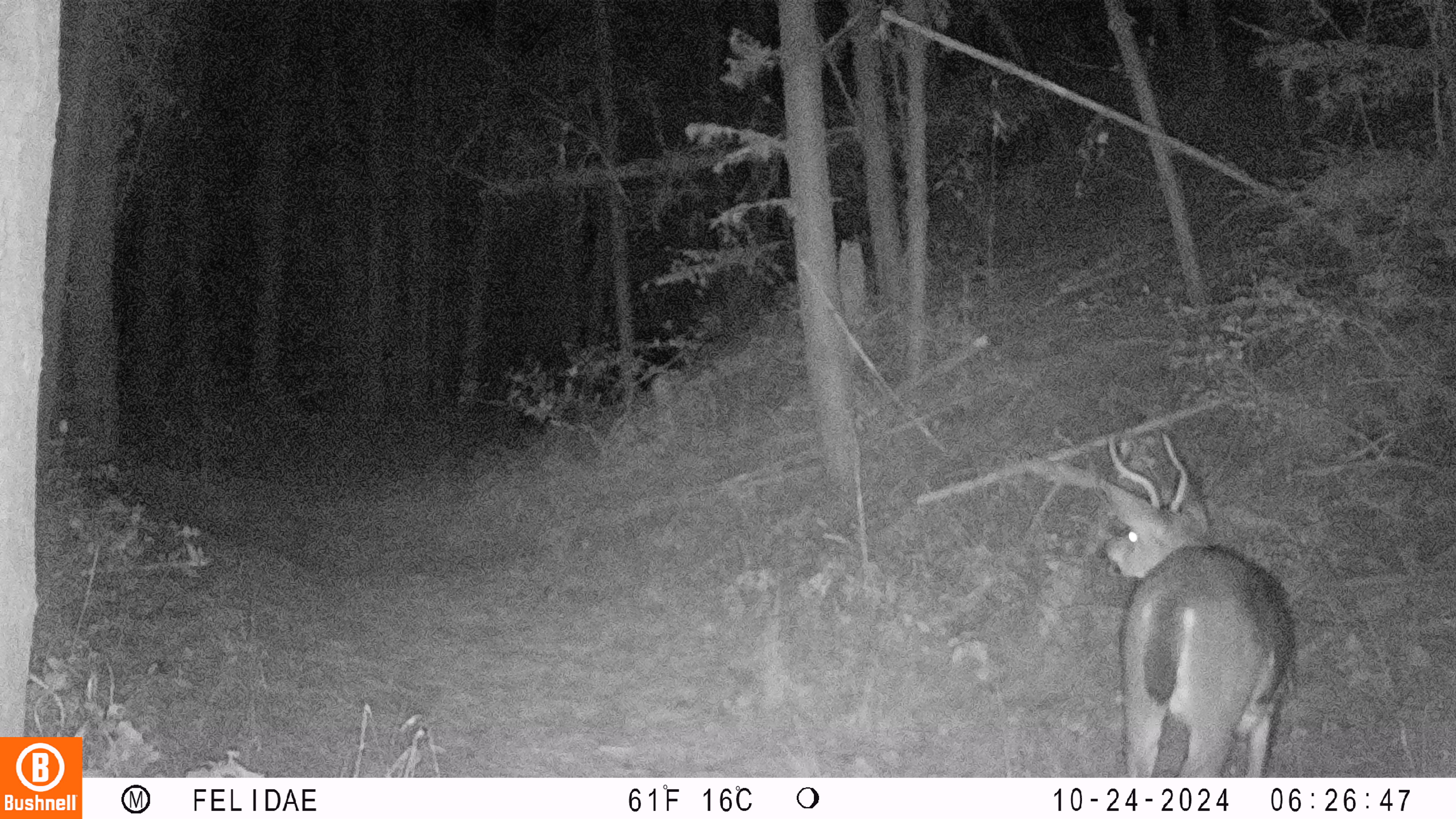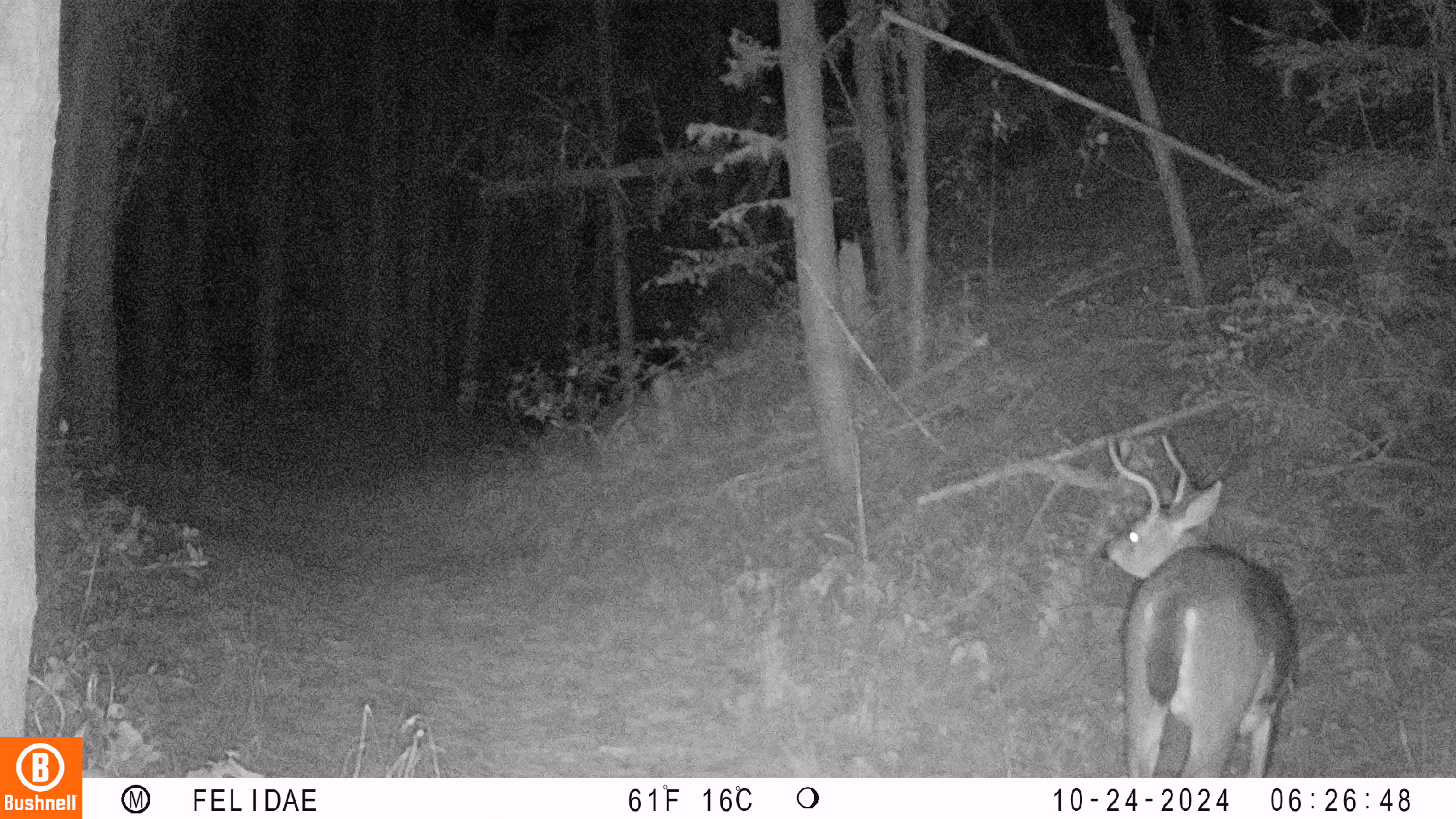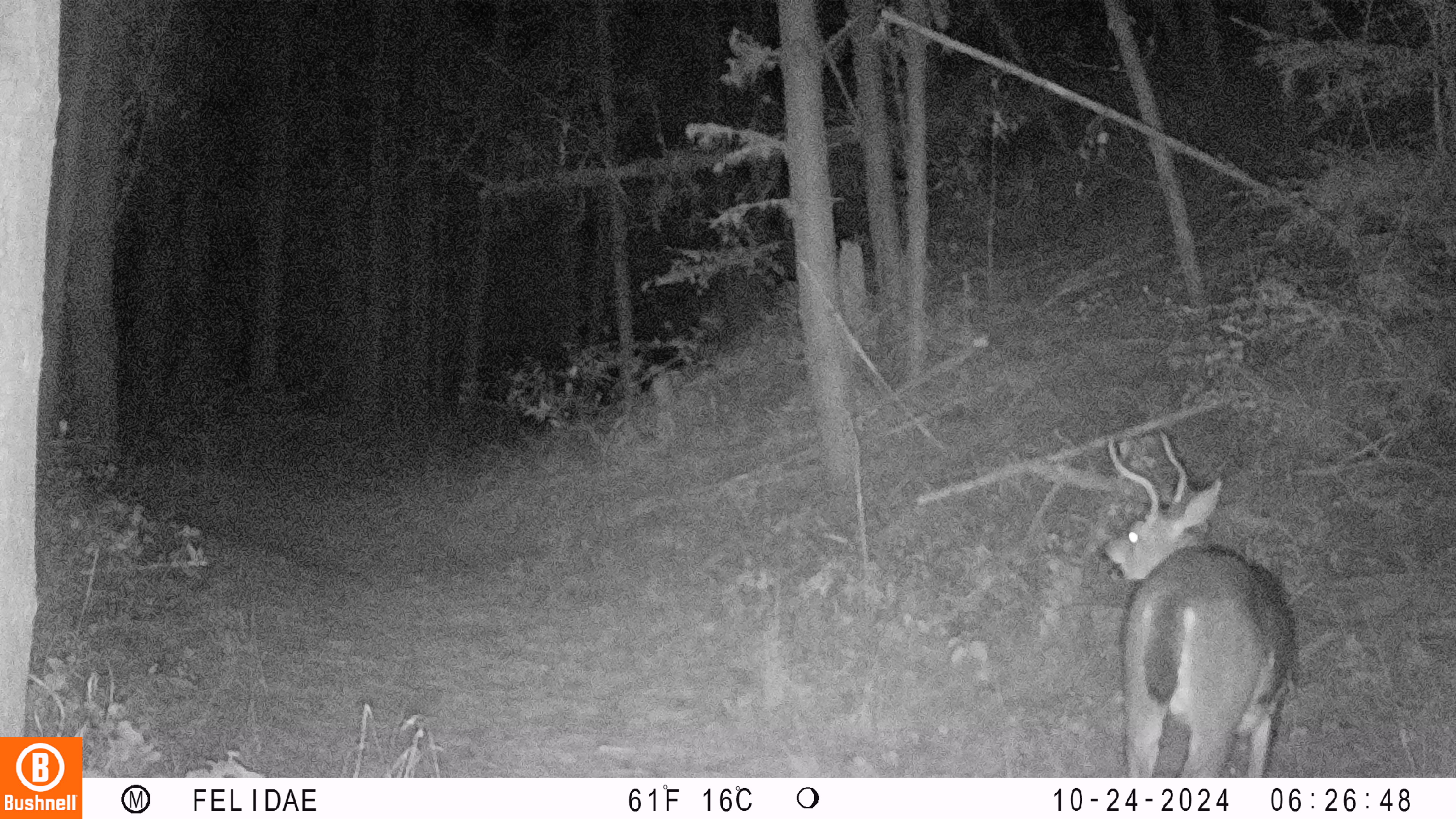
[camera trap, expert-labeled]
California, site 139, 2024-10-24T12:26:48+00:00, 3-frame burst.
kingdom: Animalia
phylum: Chordata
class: Mammalia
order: Artiodactyla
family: Cervidae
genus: Odocoileus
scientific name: Odocoileus hemionus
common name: mule deer